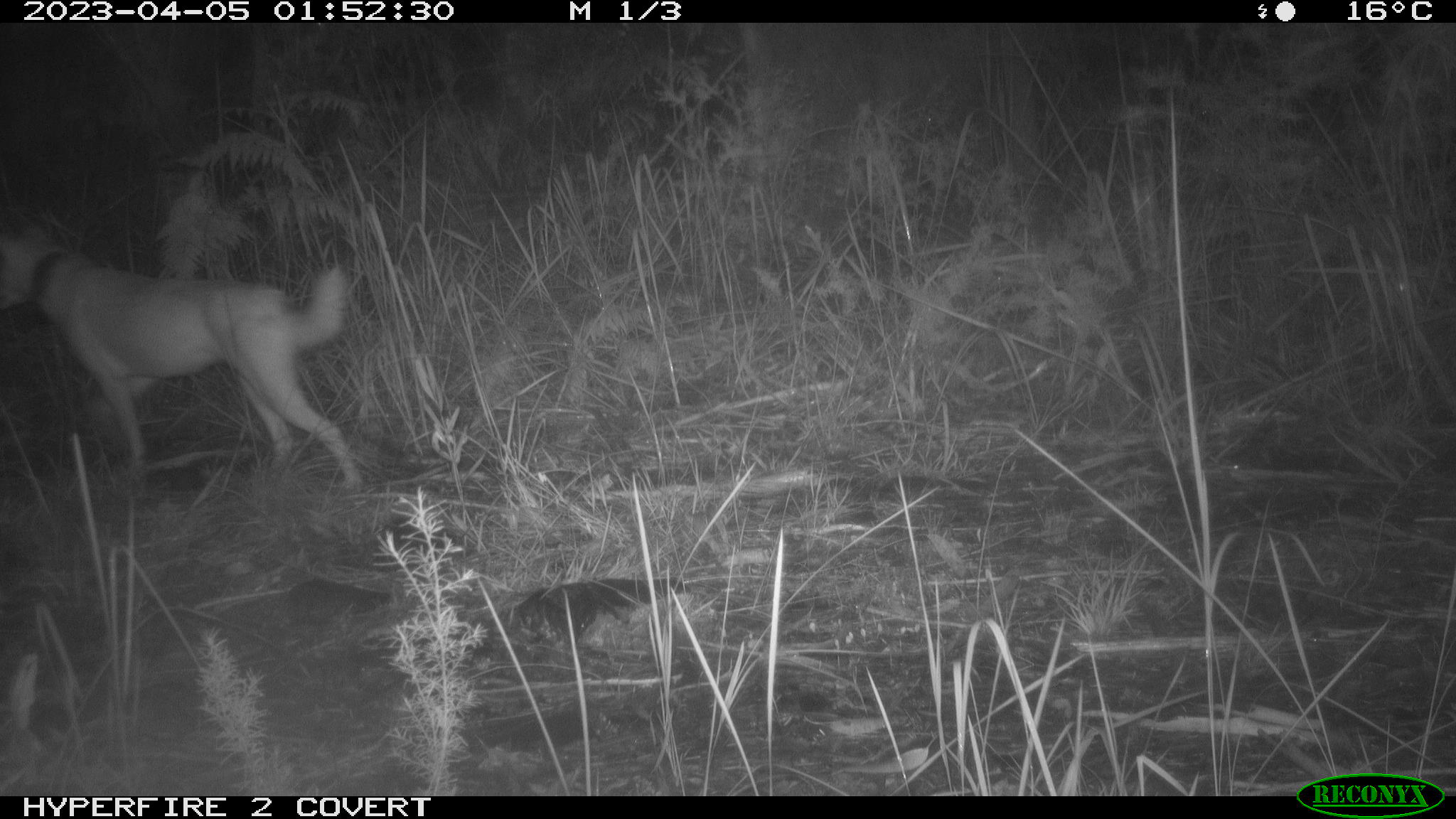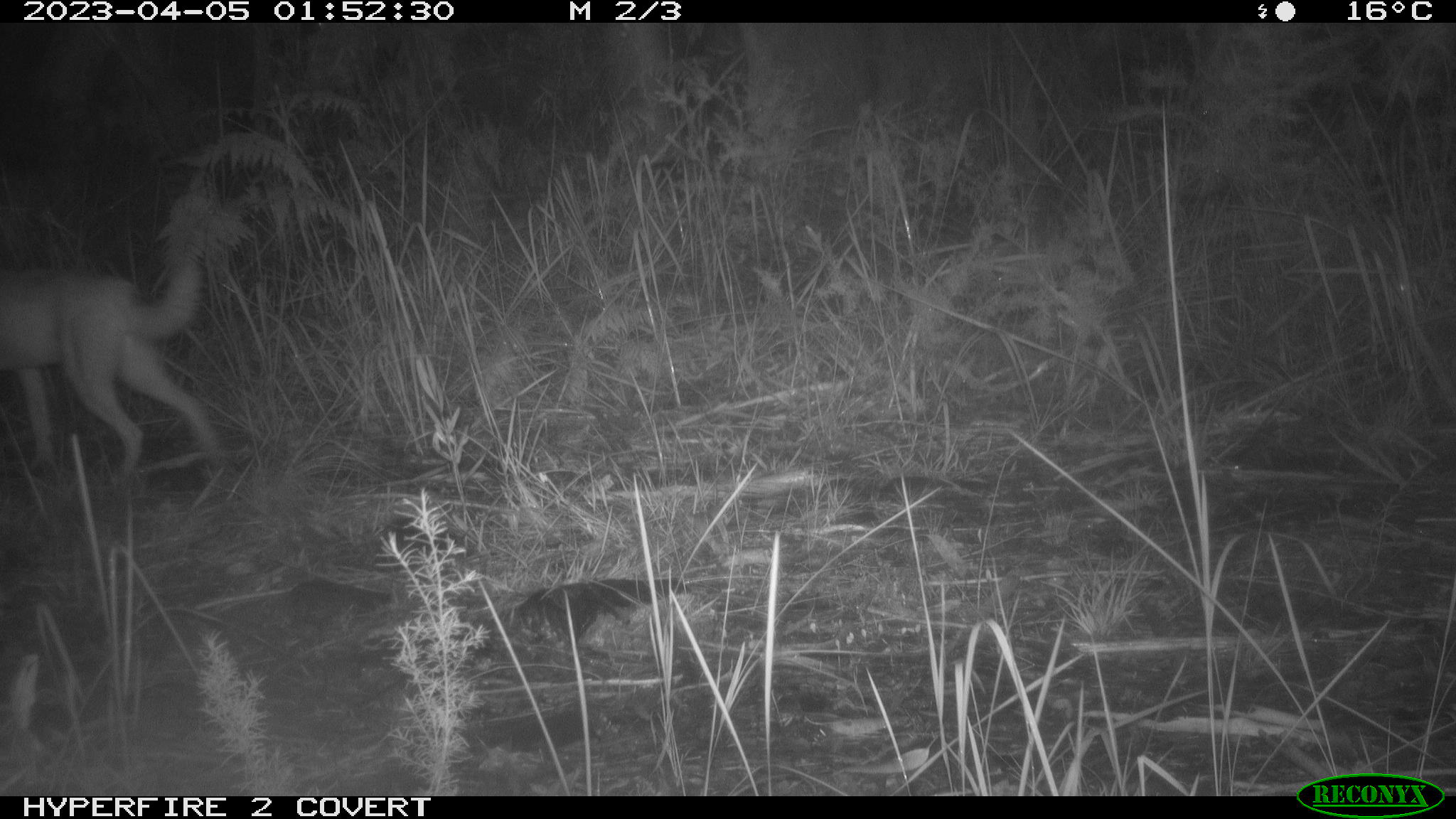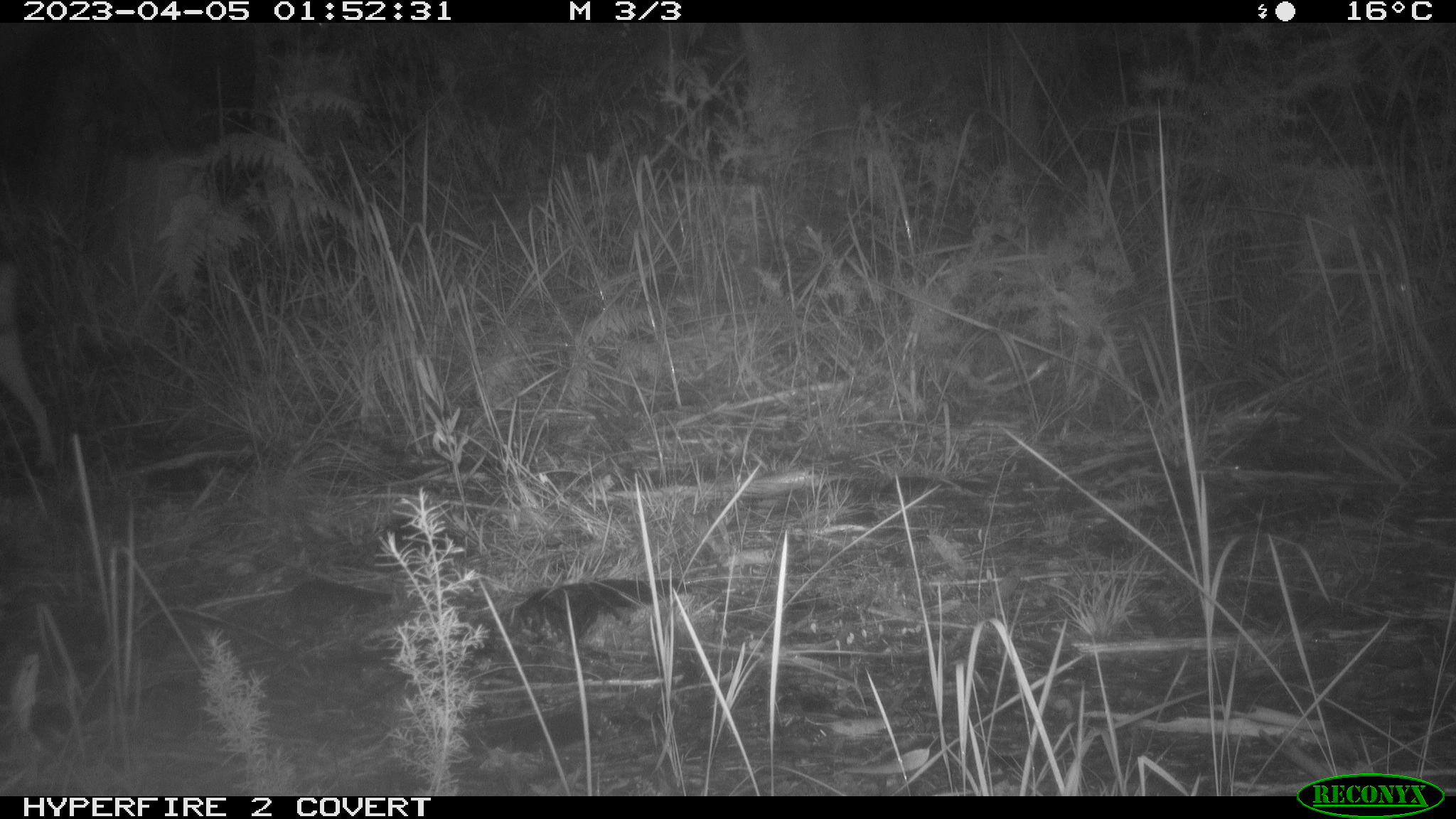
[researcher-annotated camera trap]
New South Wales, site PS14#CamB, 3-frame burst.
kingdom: Animalia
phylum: Chordata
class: Mammalia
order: Carnivora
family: Canidae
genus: Canis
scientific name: Canis familiaris dingo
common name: dingo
Dingo (Canis familiaris dingo).